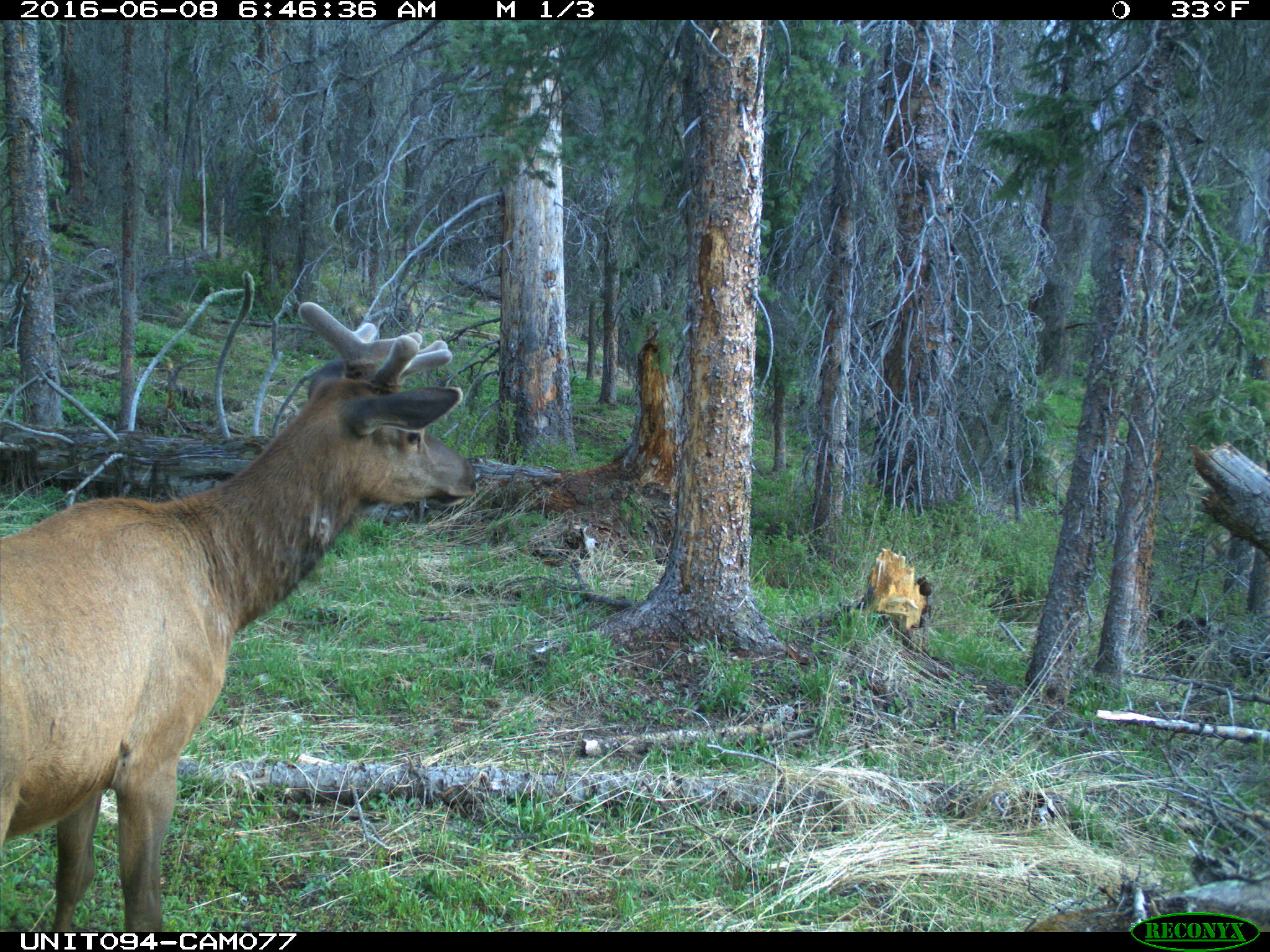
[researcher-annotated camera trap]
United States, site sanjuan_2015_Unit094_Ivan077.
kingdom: Animalia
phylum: Chordata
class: Mammalia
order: Artiodactyla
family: Cervidae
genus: Cervus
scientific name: Cervus elaphus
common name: red deer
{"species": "Cervus elaphus (red deer)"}